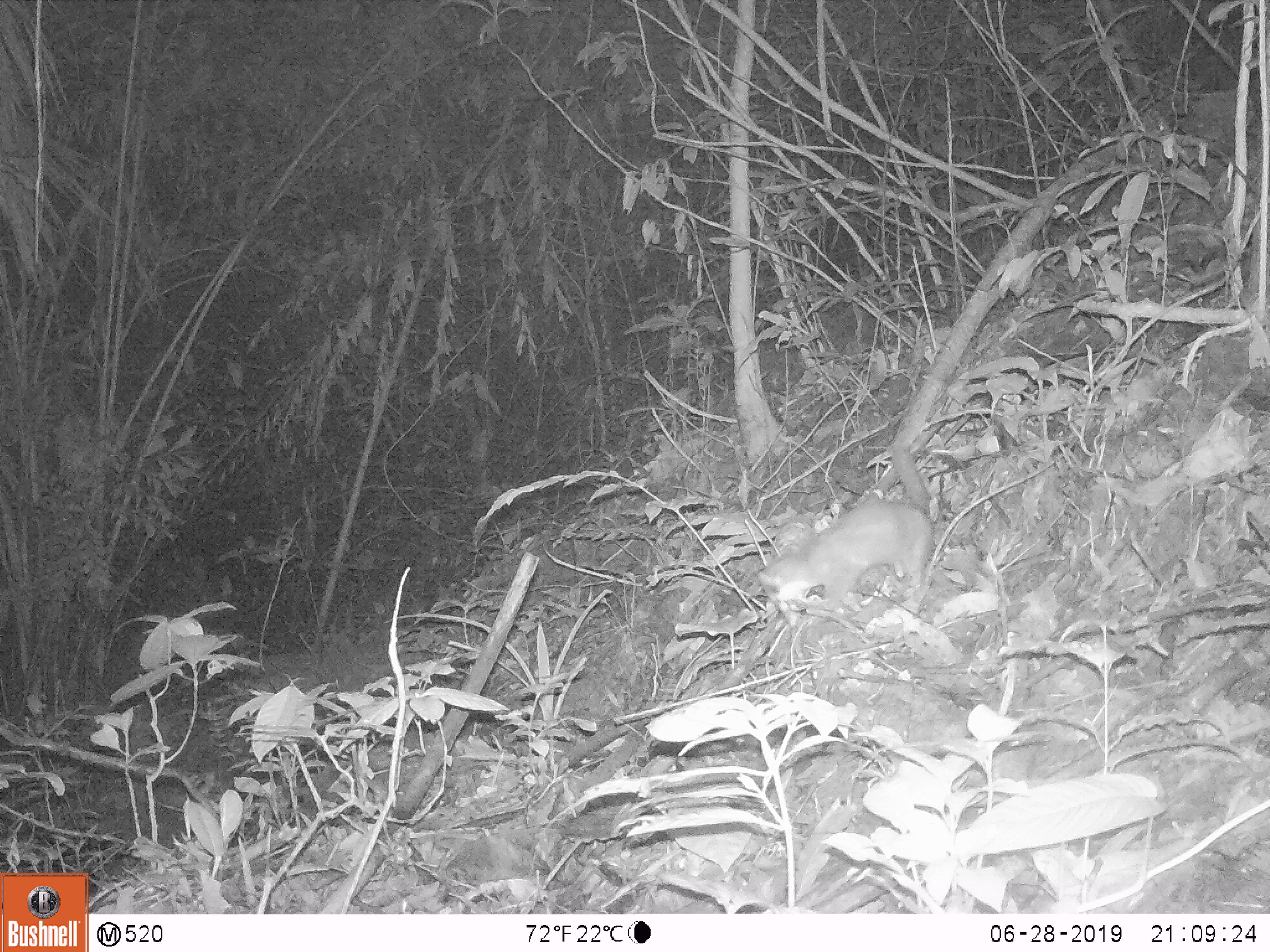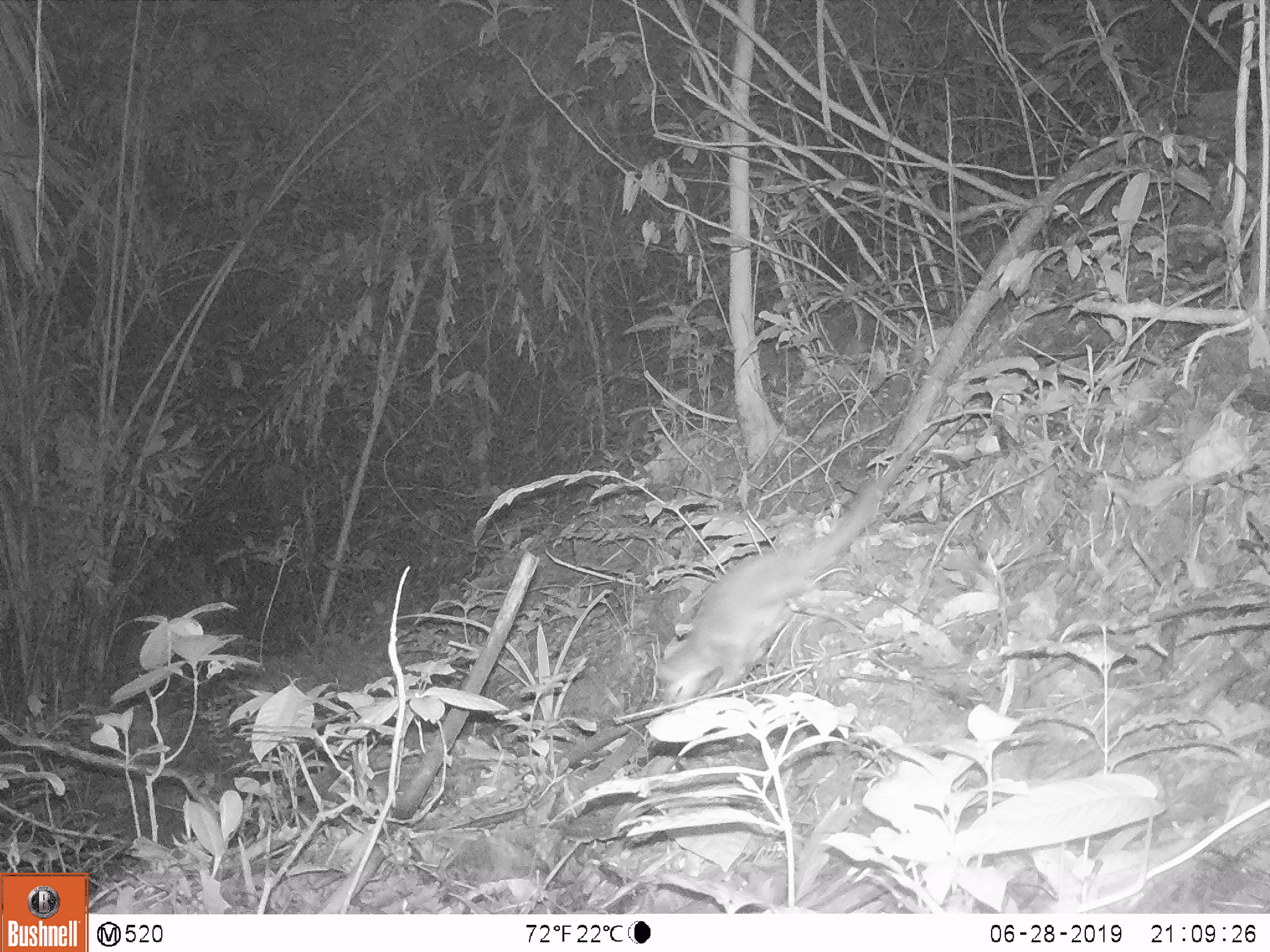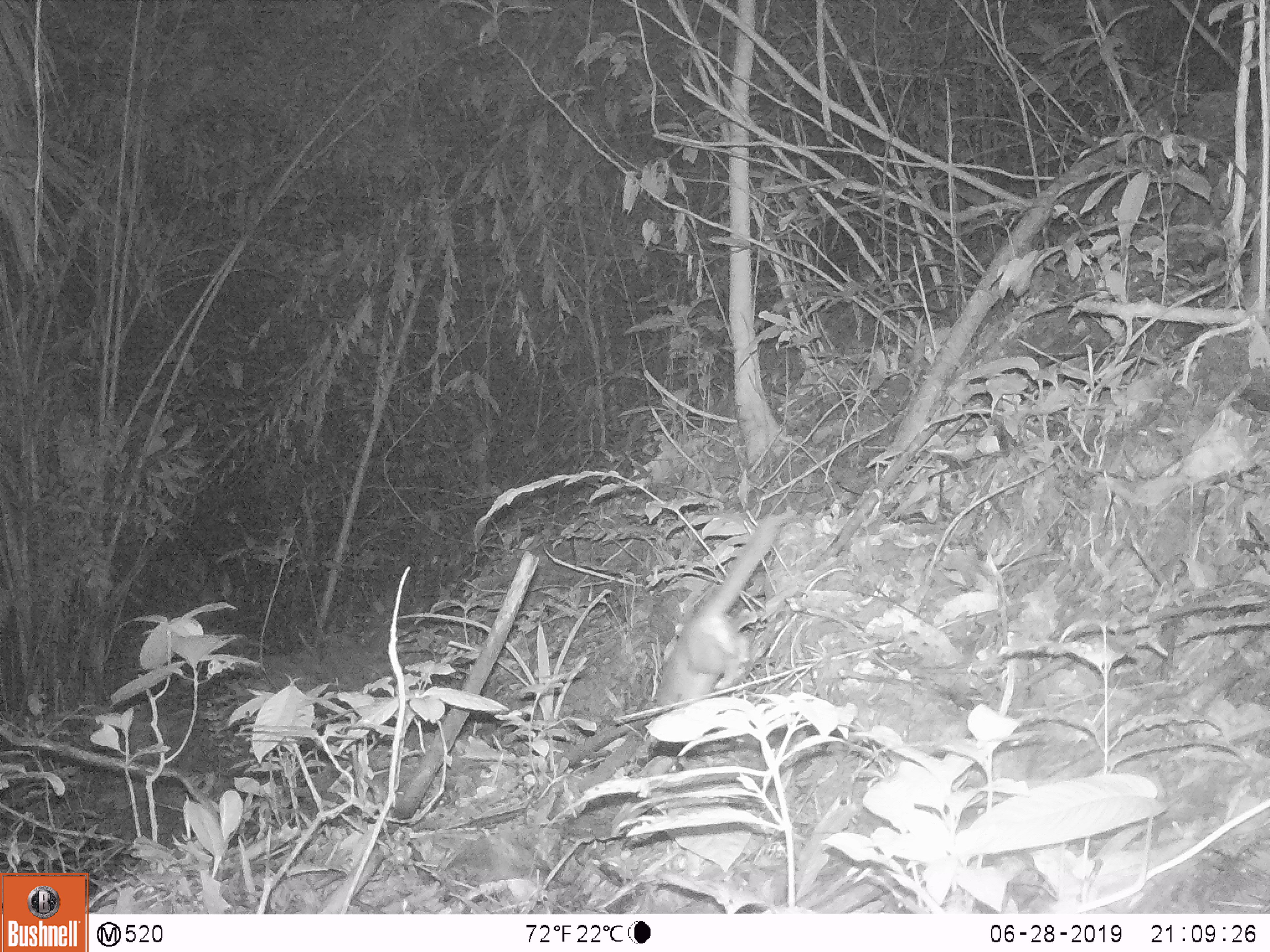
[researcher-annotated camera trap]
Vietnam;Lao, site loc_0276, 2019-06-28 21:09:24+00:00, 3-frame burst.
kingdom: Animalia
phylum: Chordata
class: Mammalia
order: Carnivora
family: Mustelidae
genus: Melogale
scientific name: Melogale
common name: ferret badger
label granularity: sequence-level